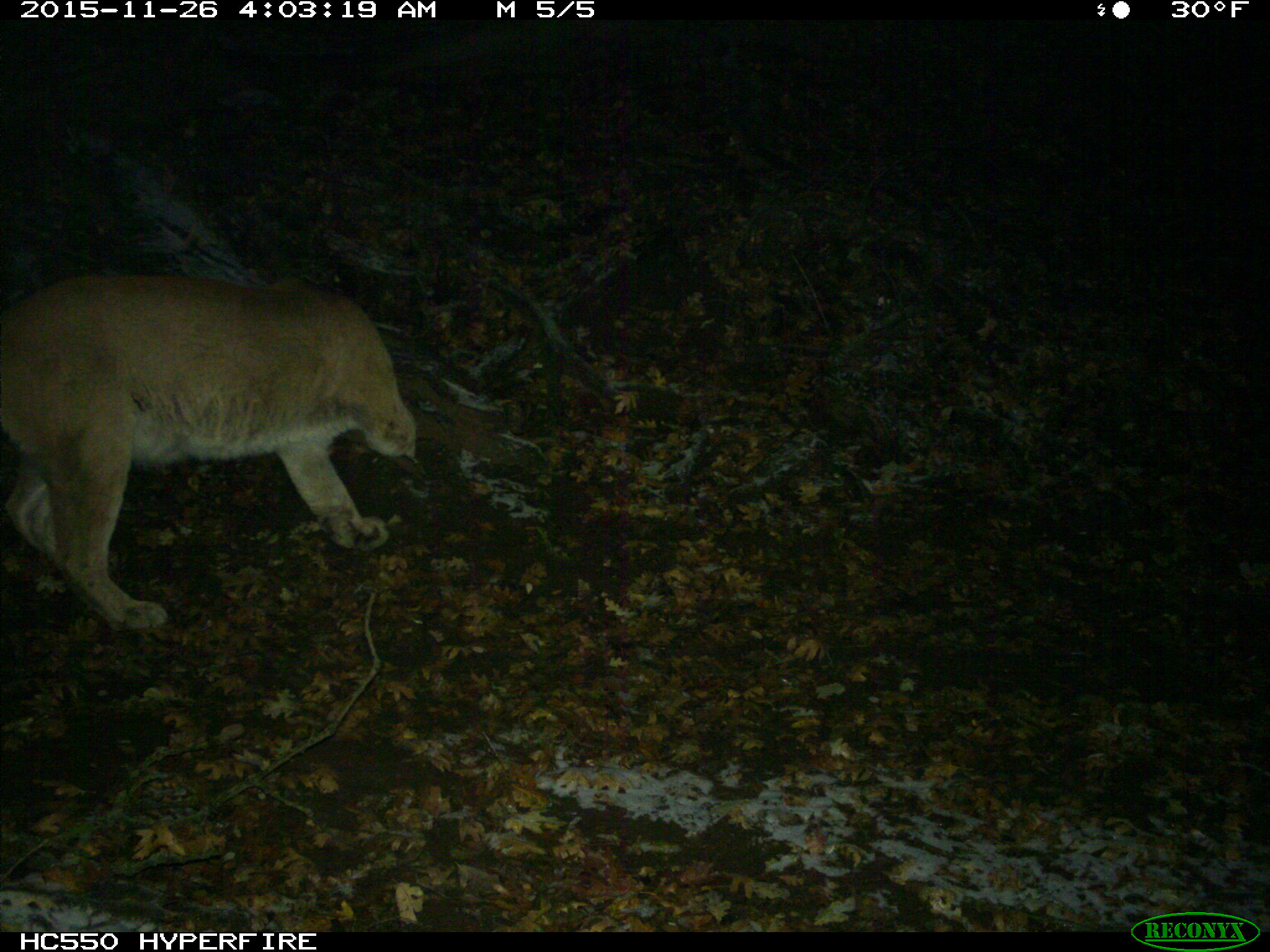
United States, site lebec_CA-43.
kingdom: Animalia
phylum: Chordata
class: Mammalia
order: Carnivora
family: Felidae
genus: Puma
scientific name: Puma concolor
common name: mountain lion